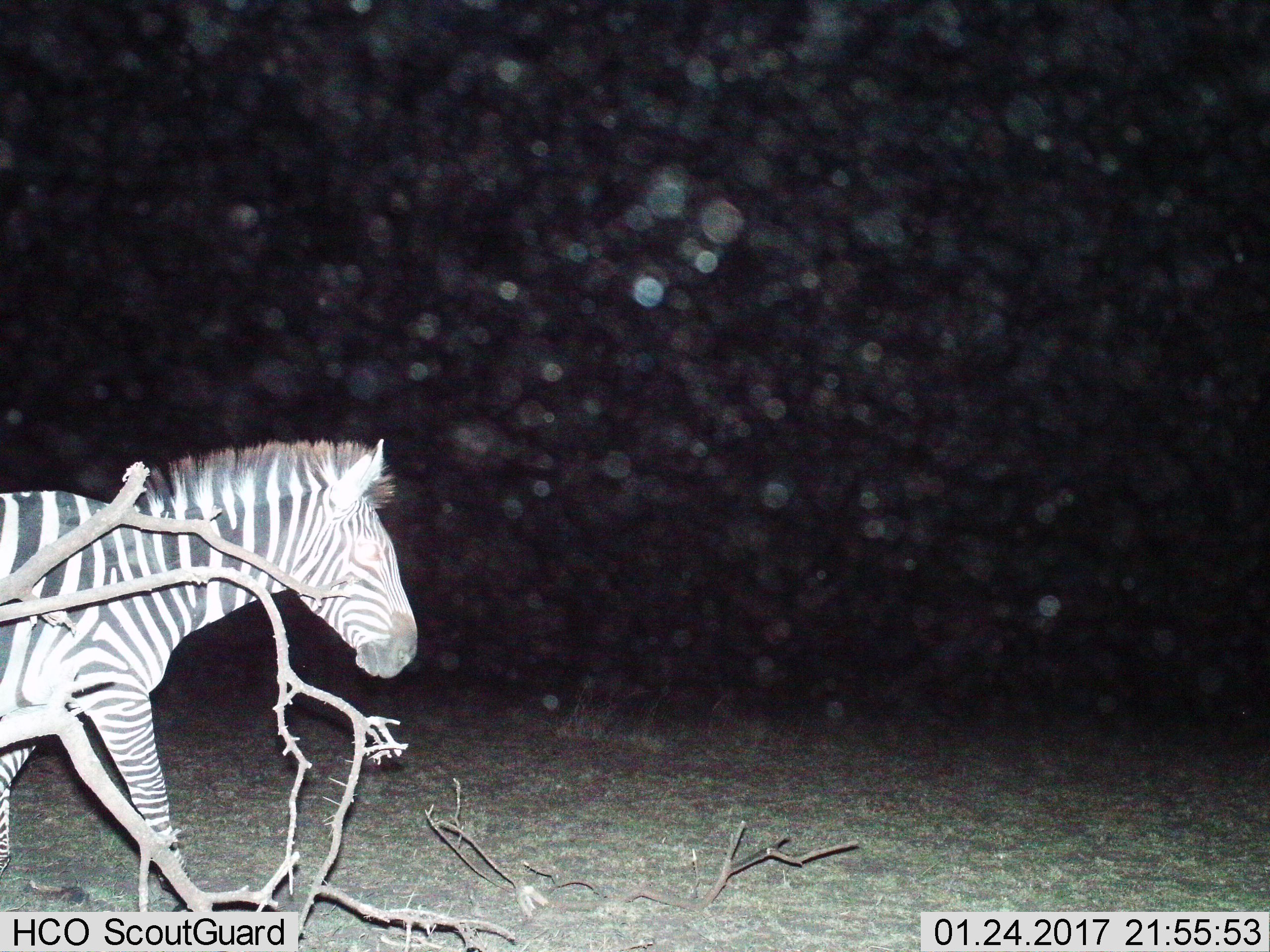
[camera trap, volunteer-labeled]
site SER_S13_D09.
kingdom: Animalia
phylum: Chordata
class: Mammalia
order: Perissodactyla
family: Equidae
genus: Equus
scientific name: Equus quagga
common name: plains zebra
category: zebraplains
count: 1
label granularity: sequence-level